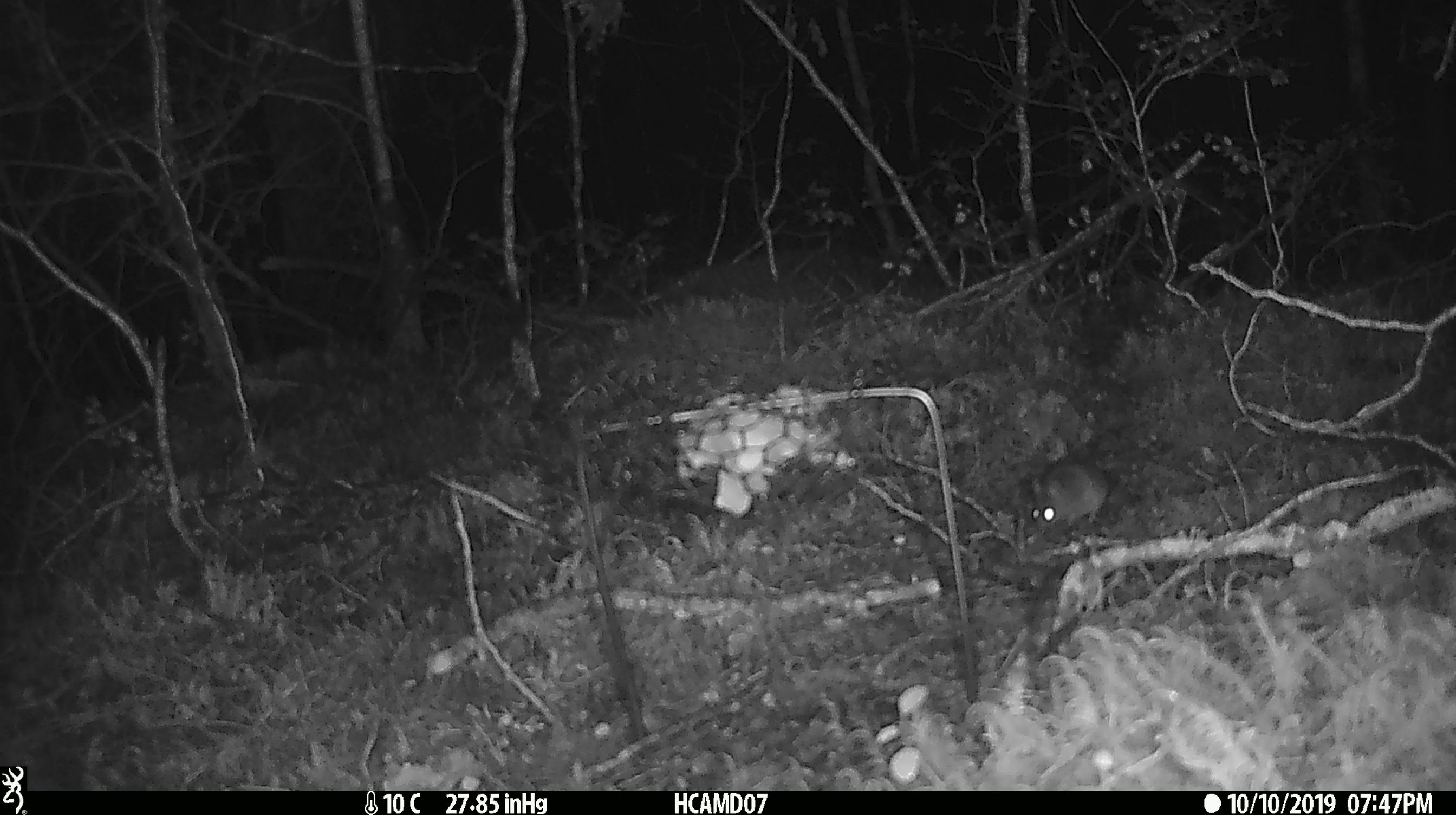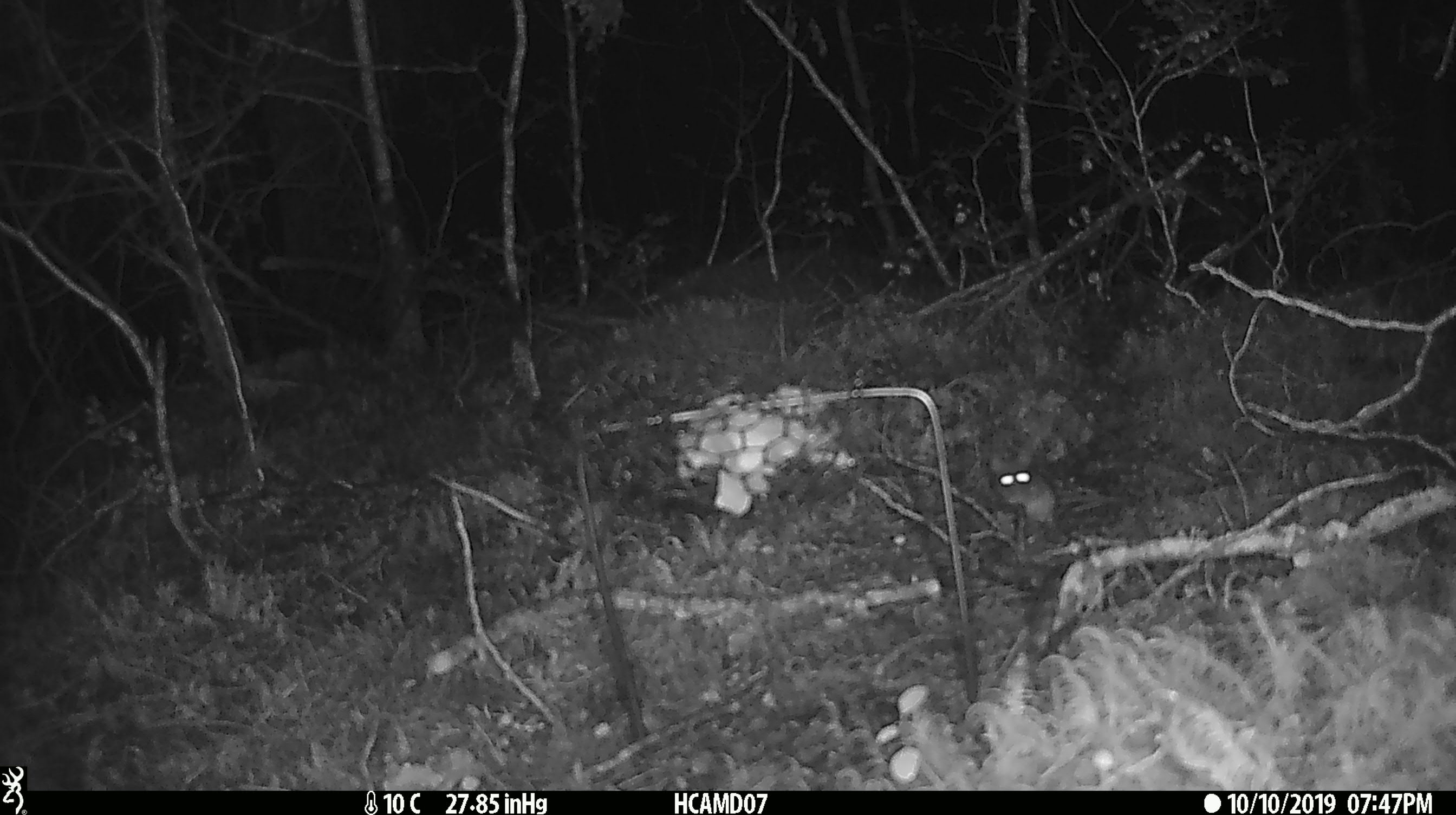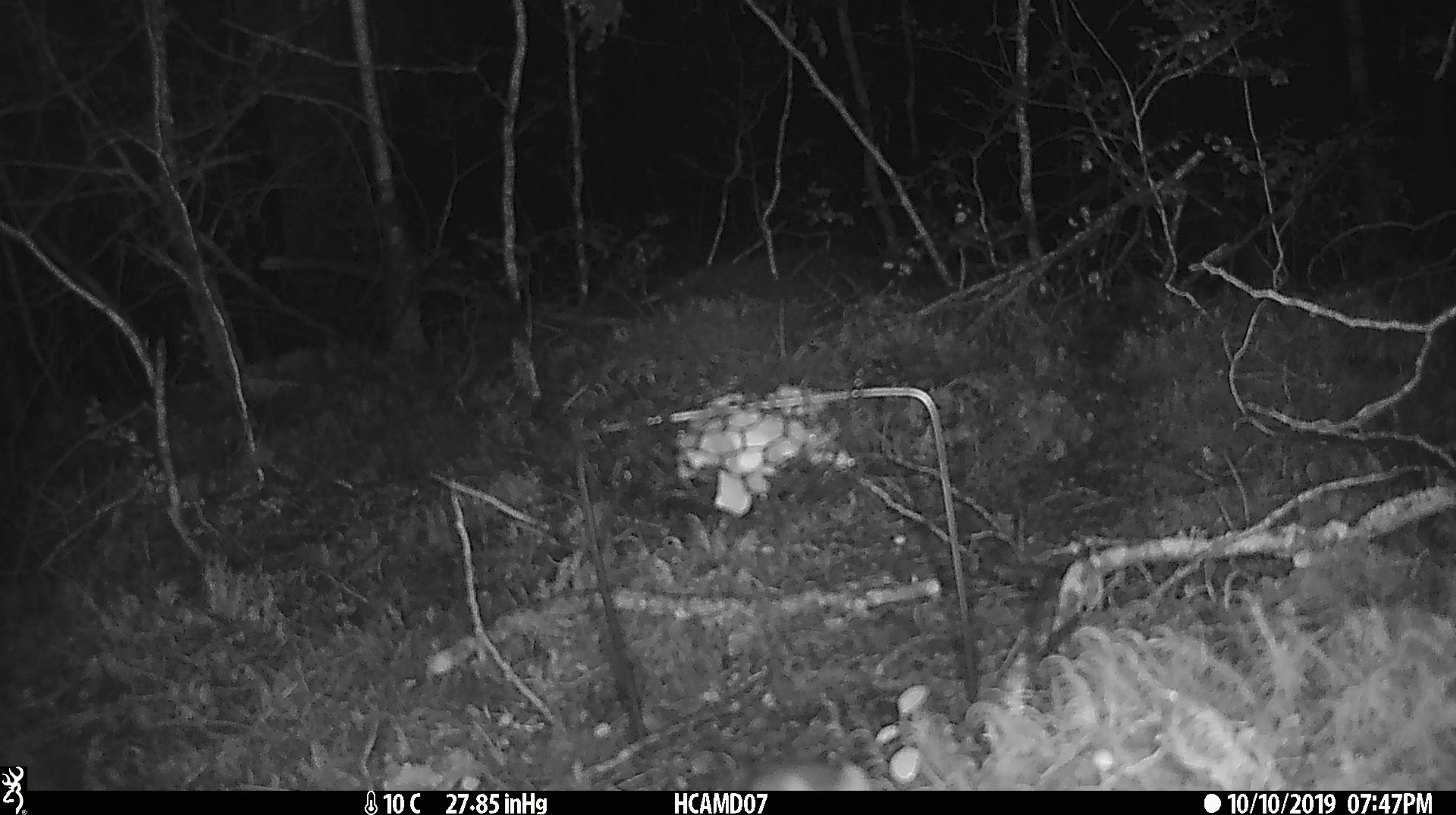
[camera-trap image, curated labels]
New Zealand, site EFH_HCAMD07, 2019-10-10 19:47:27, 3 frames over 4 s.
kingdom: Animalia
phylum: Chordata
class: Mammalia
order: Rodentia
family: Muridae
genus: Mus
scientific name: Mus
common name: mouse